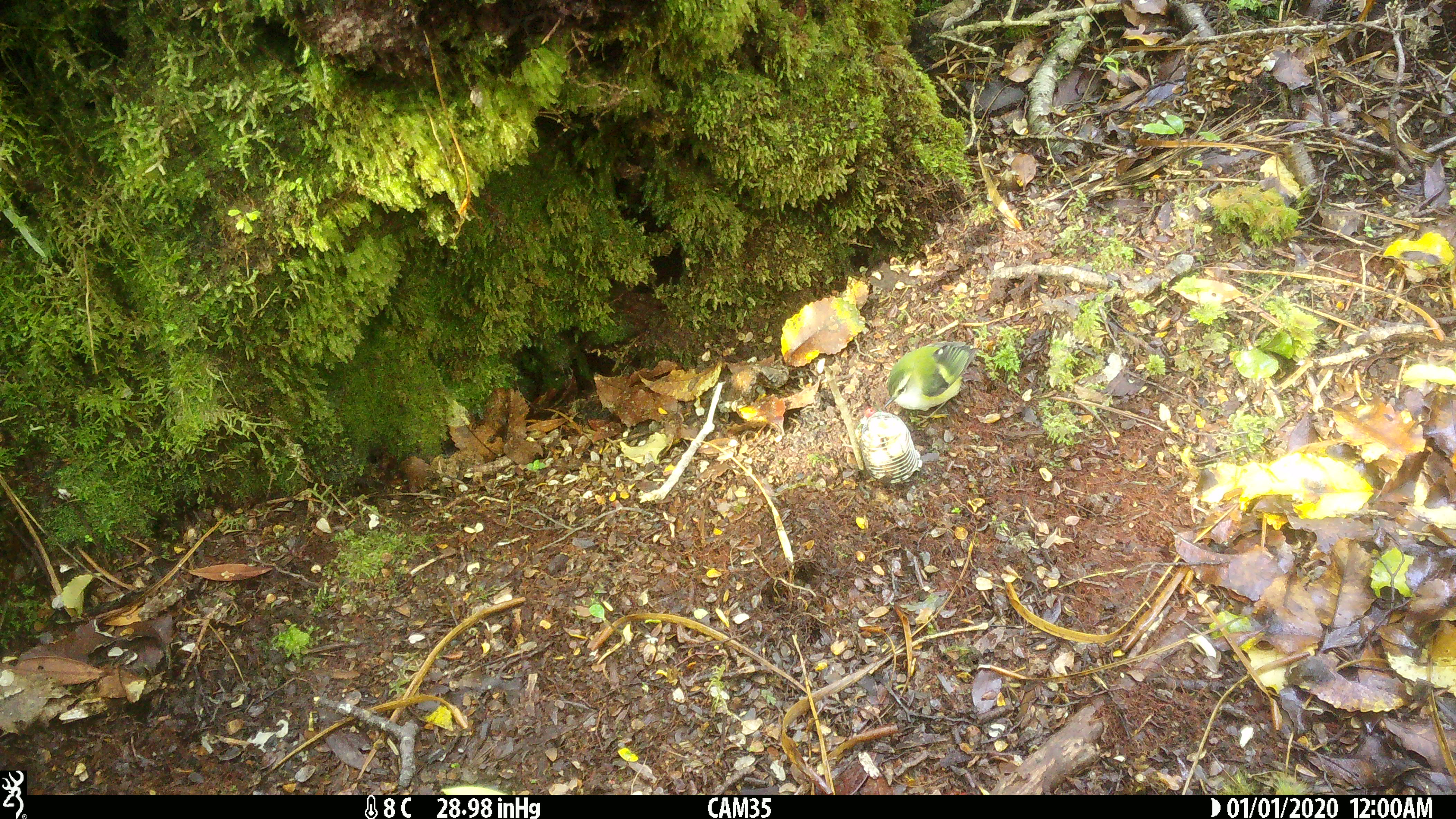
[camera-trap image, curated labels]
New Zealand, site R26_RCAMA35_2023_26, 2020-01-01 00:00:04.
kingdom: Animalia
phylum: Chordata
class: Aves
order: Passeriformes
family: Acanthisittidae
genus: Acanthisitta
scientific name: Acanthisitta chloris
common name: rifleman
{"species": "rifleman (Acanthisitta chloris)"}